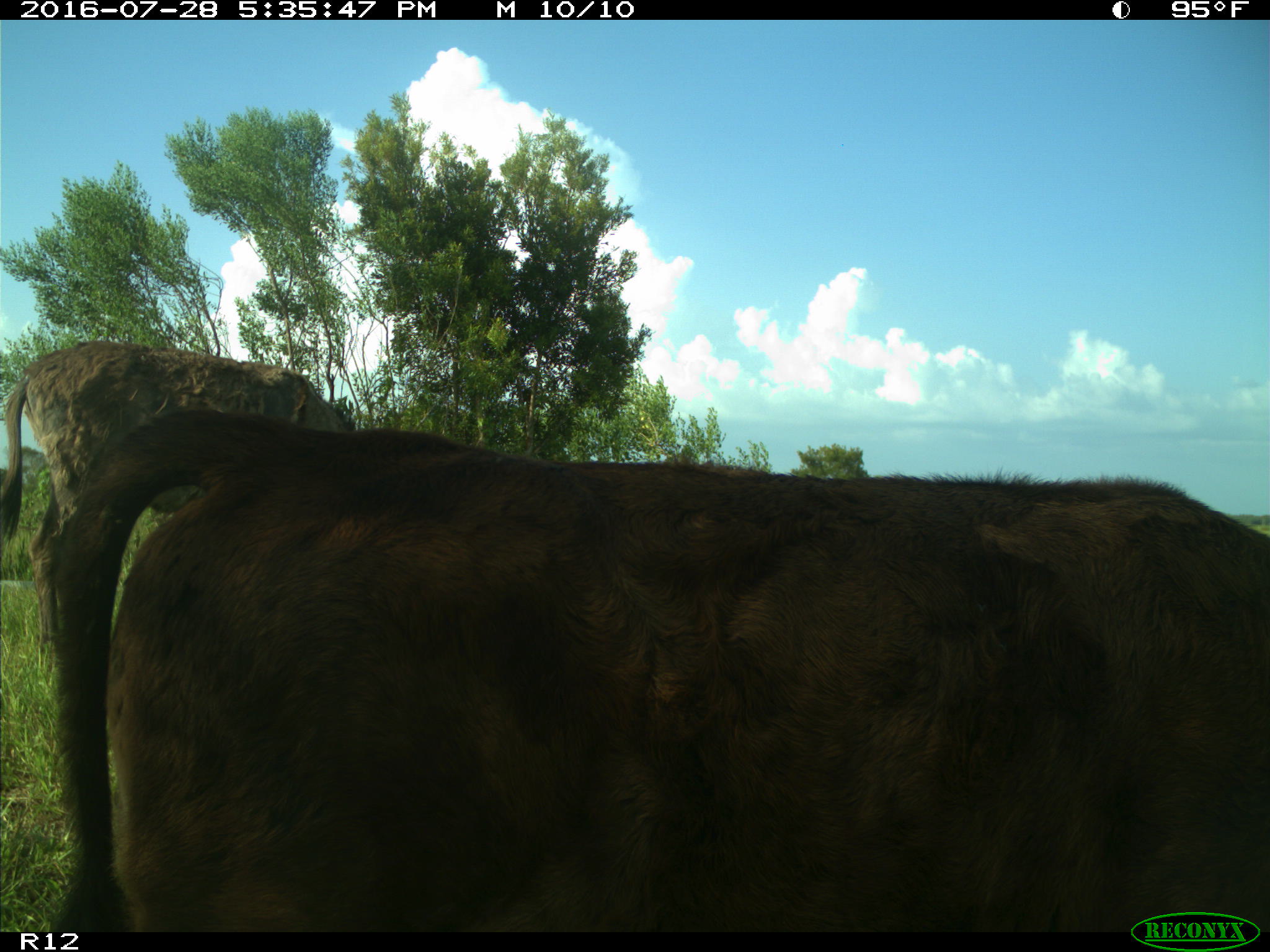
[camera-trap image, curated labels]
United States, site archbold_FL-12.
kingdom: Animalia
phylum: Chordata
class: Mammalia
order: Artiodactyla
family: Bovidae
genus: Bos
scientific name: Bos taurus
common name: domestic cow